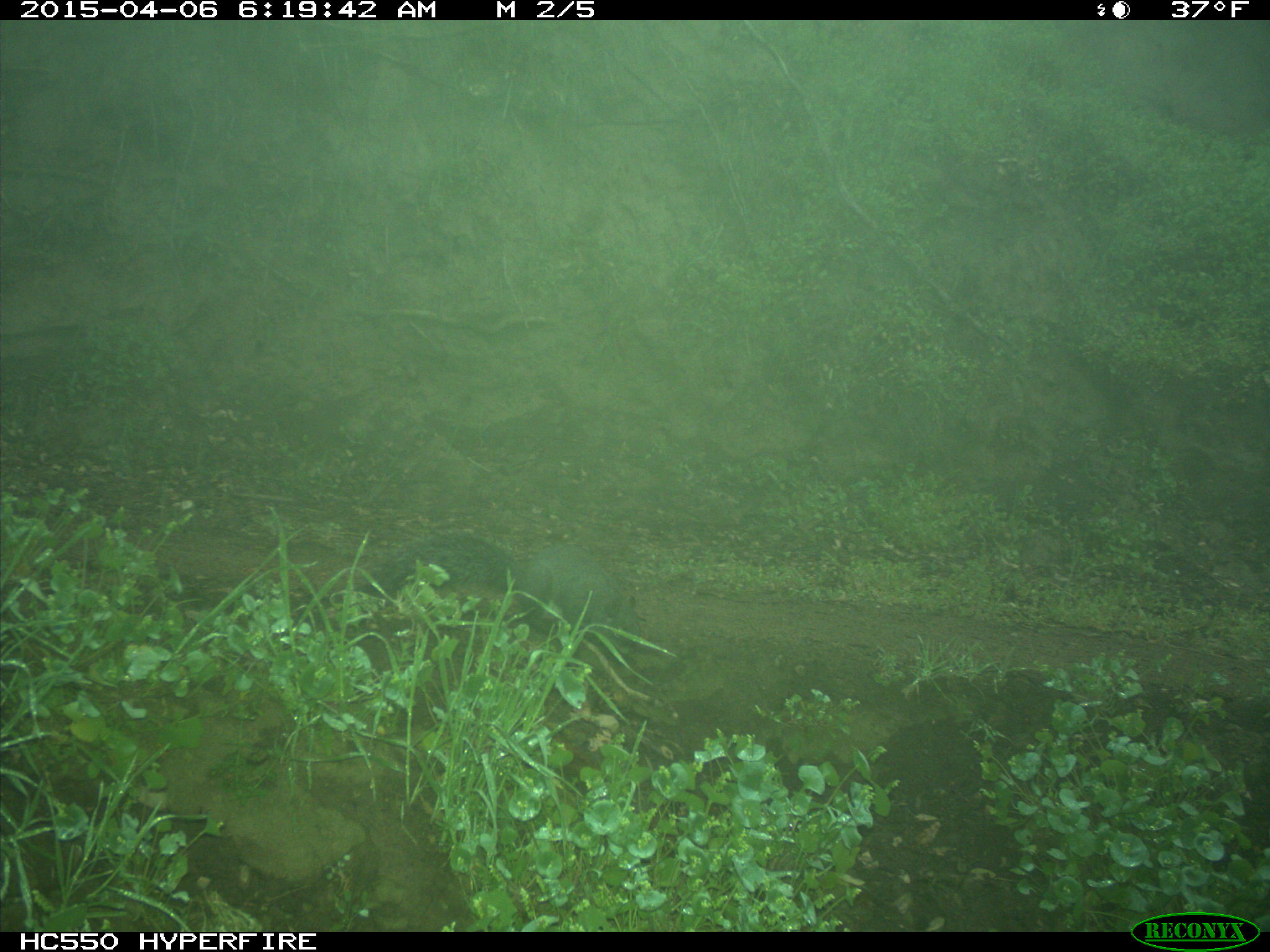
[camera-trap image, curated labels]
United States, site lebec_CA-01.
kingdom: Animalia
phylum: Chordata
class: Mammalia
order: Rodentia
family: Sciuridae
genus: Sciurus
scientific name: Sciurus carolinensis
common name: eastern gray squirrel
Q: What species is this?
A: Sciurus carolinensis (eastern gray squirrel).